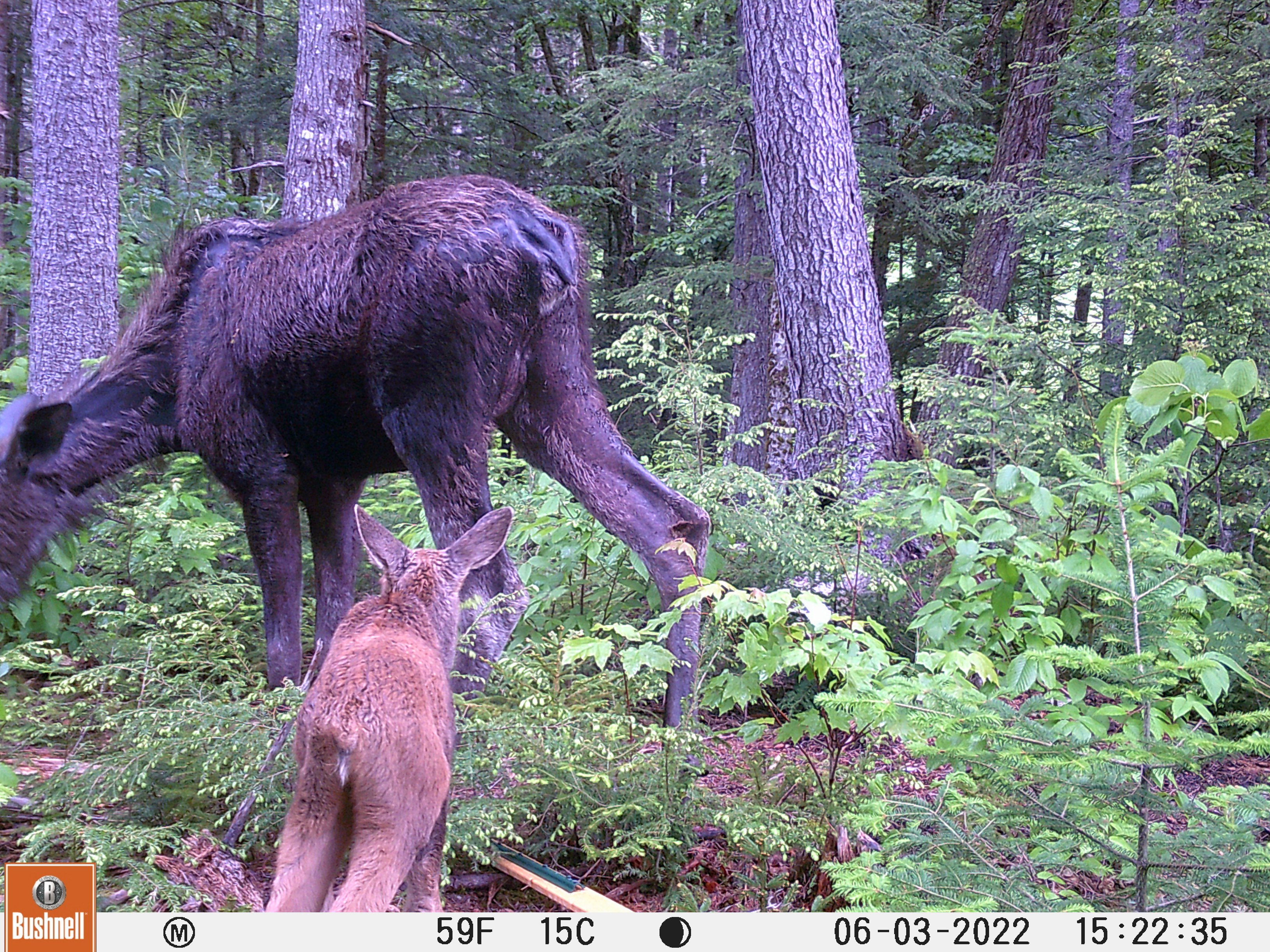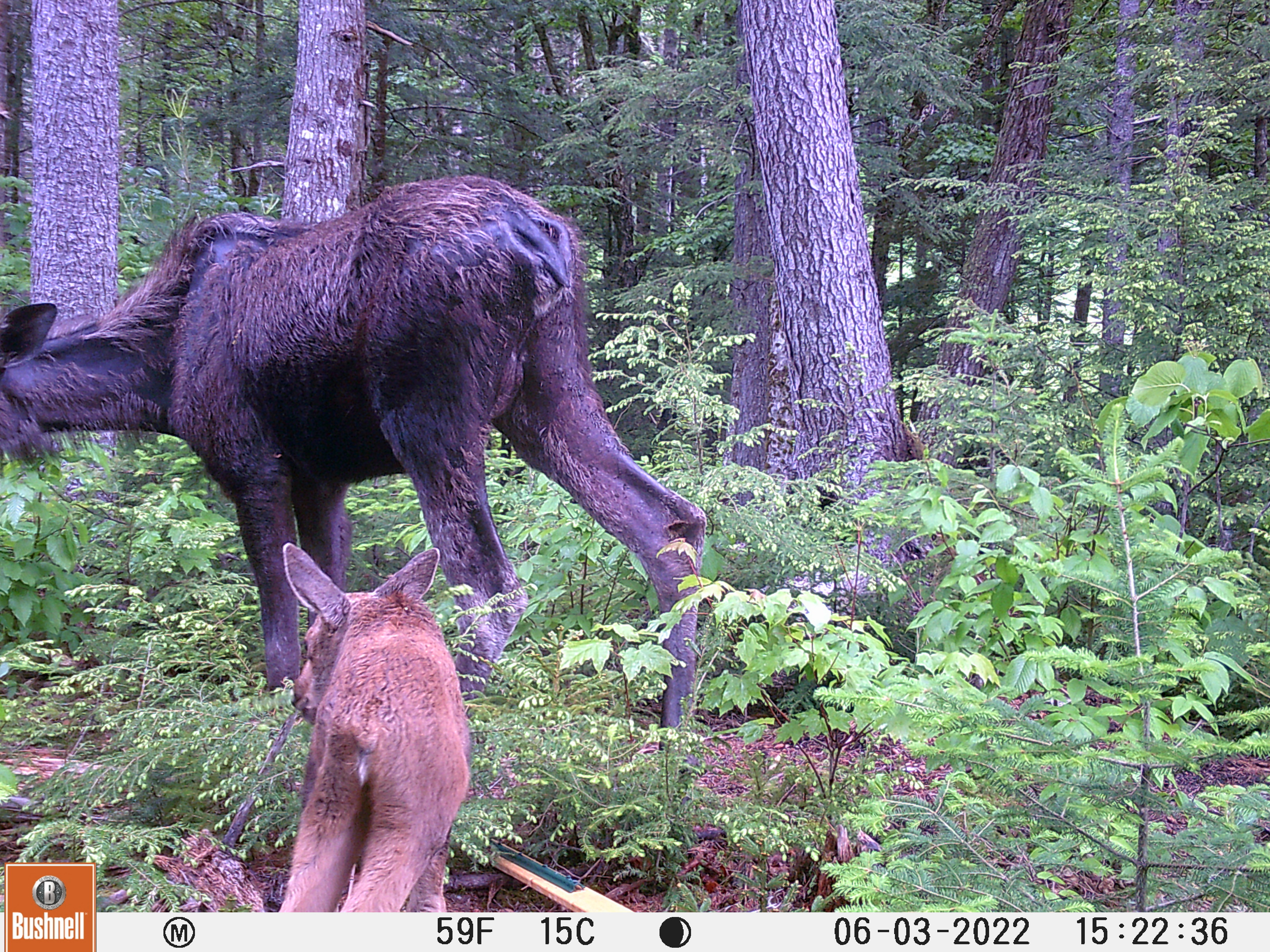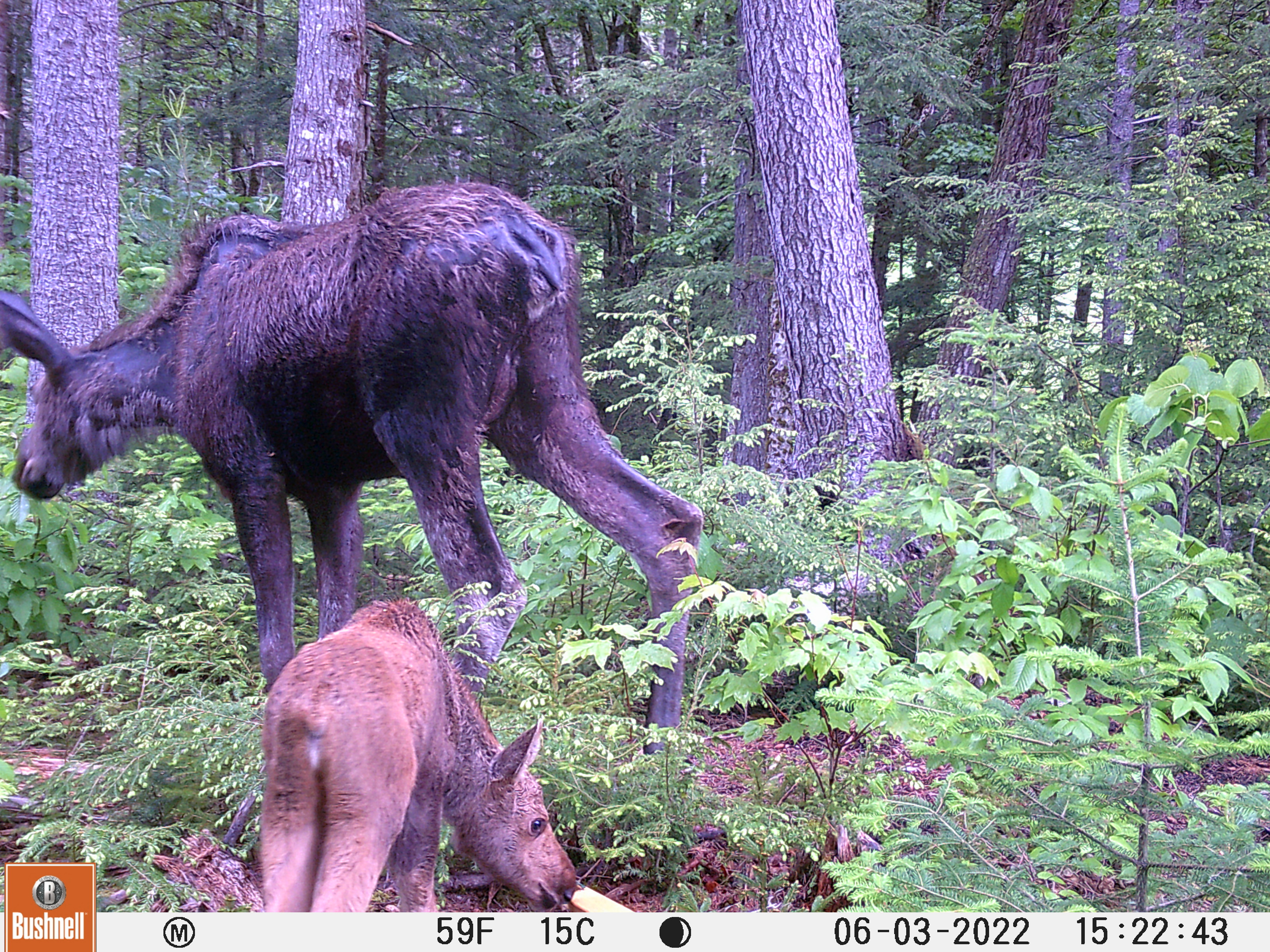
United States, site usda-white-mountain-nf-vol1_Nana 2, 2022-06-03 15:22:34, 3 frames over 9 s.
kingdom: Animalia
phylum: Chordata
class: Mammalia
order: Artiodactyla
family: Cervidae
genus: Alces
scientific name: Alces alces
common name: moose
Moose (Alces alces).